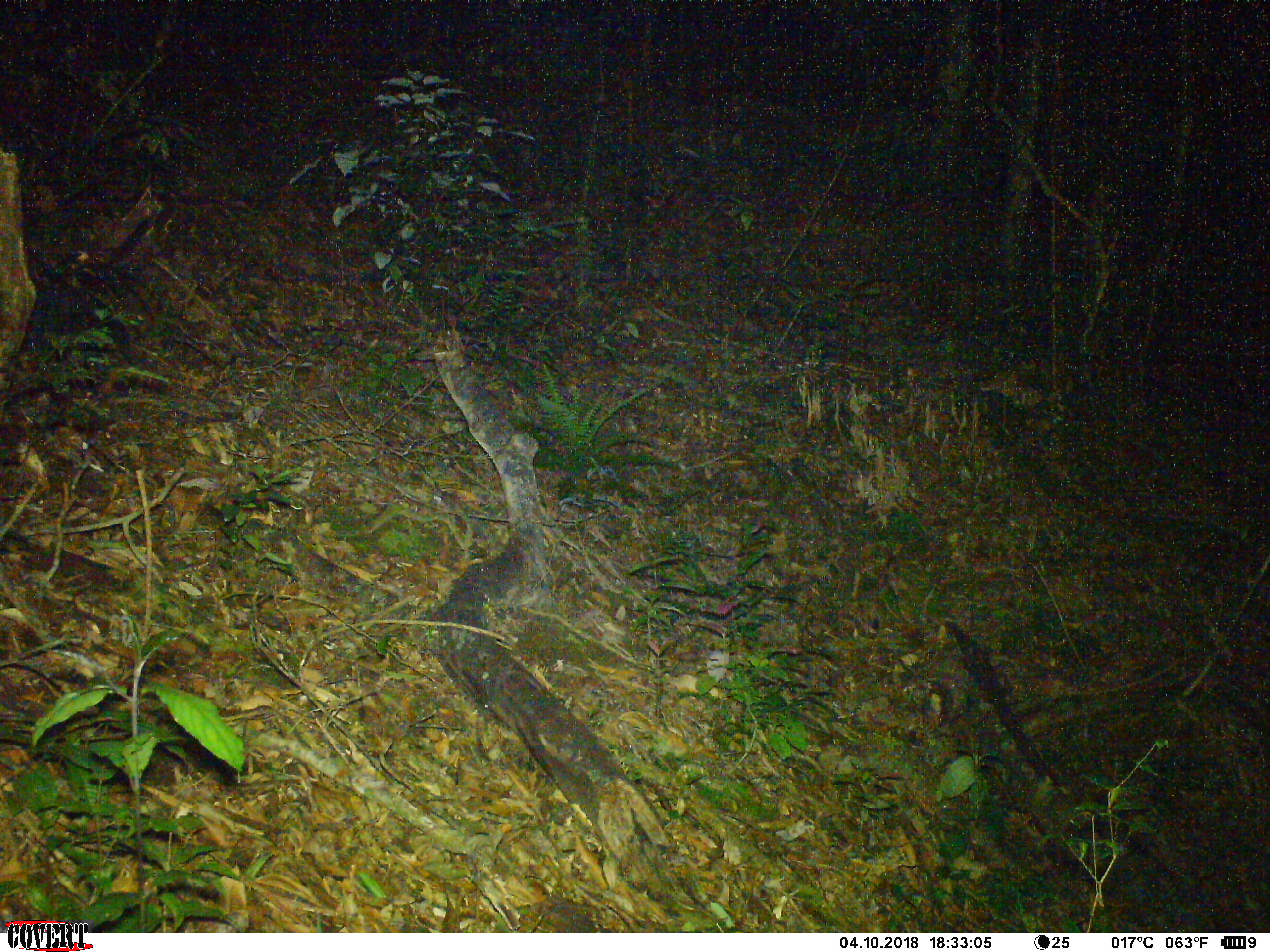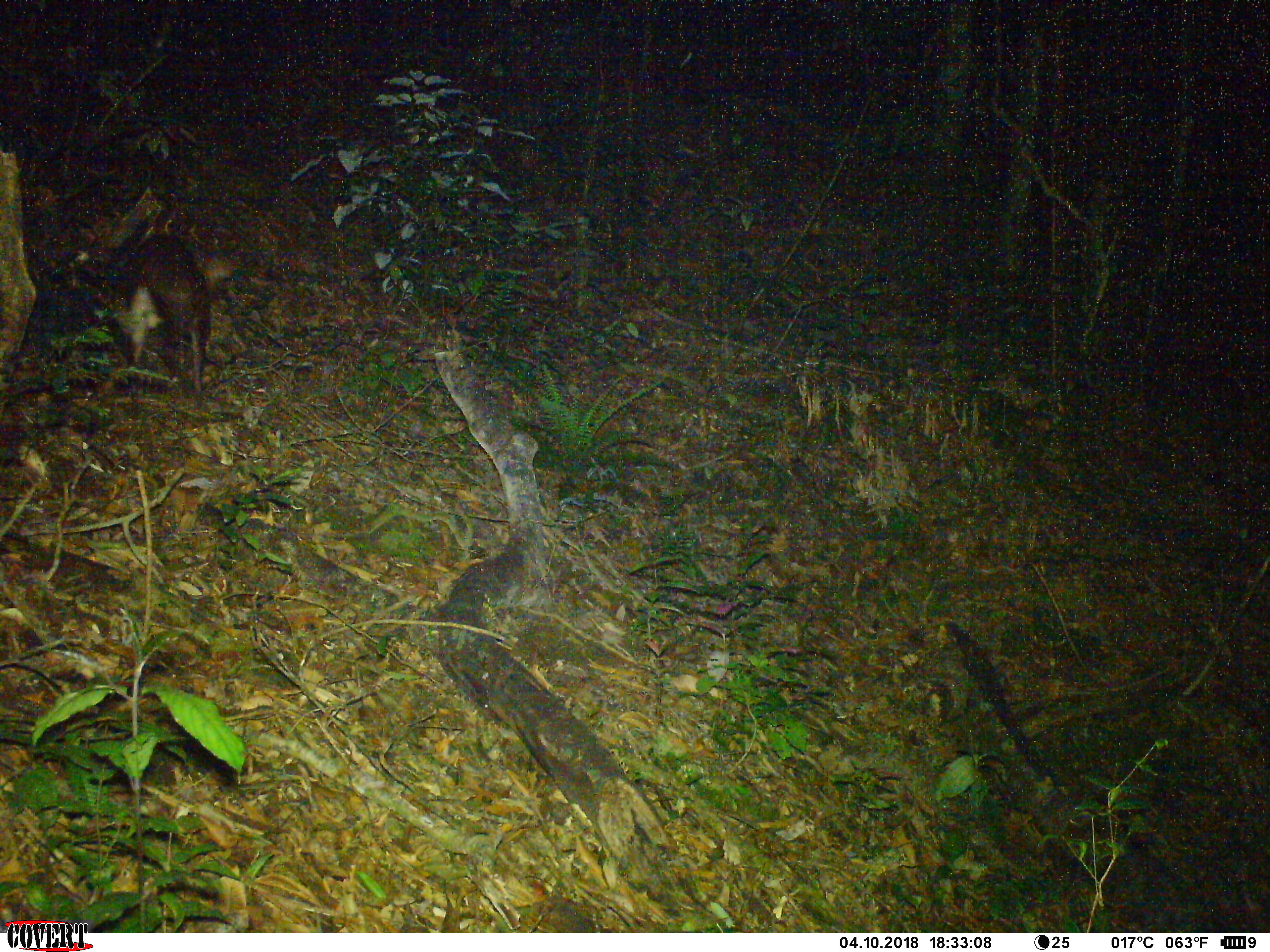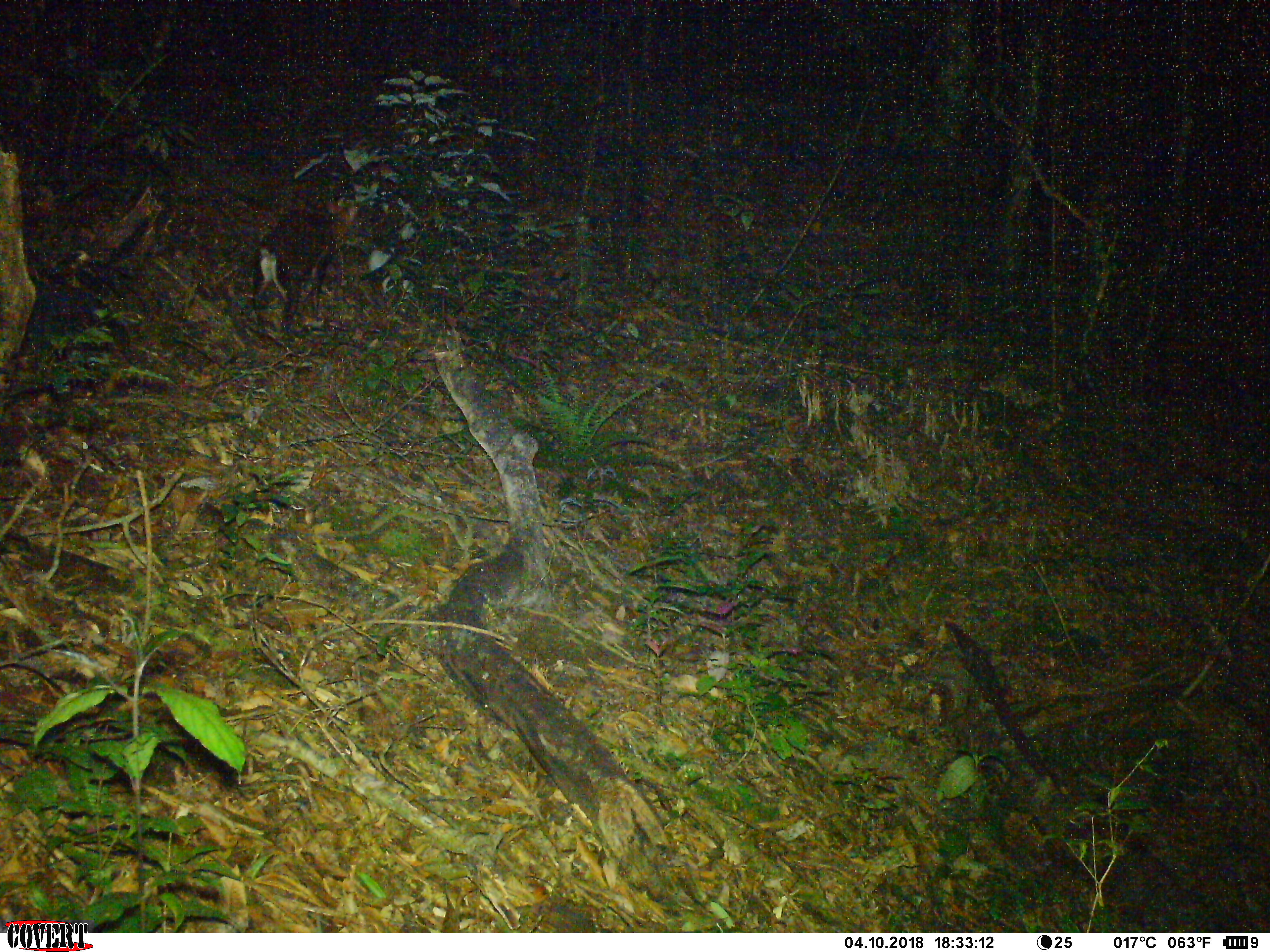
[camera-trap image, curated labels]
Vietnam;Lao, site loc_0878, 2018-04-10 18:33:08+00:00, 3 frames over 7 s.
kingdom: Animalia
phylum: Chordata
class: Mammalia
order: Artiodactyla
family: Cervidae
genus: Muntiacus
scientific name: Muntiacus rooseveltorum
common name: roosevelt's muntjac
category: roosevelts muntjac group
Roosevelts muntjac group (roosevelt's muntjac) (Muntiacus rooseveltorum). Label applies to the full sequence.